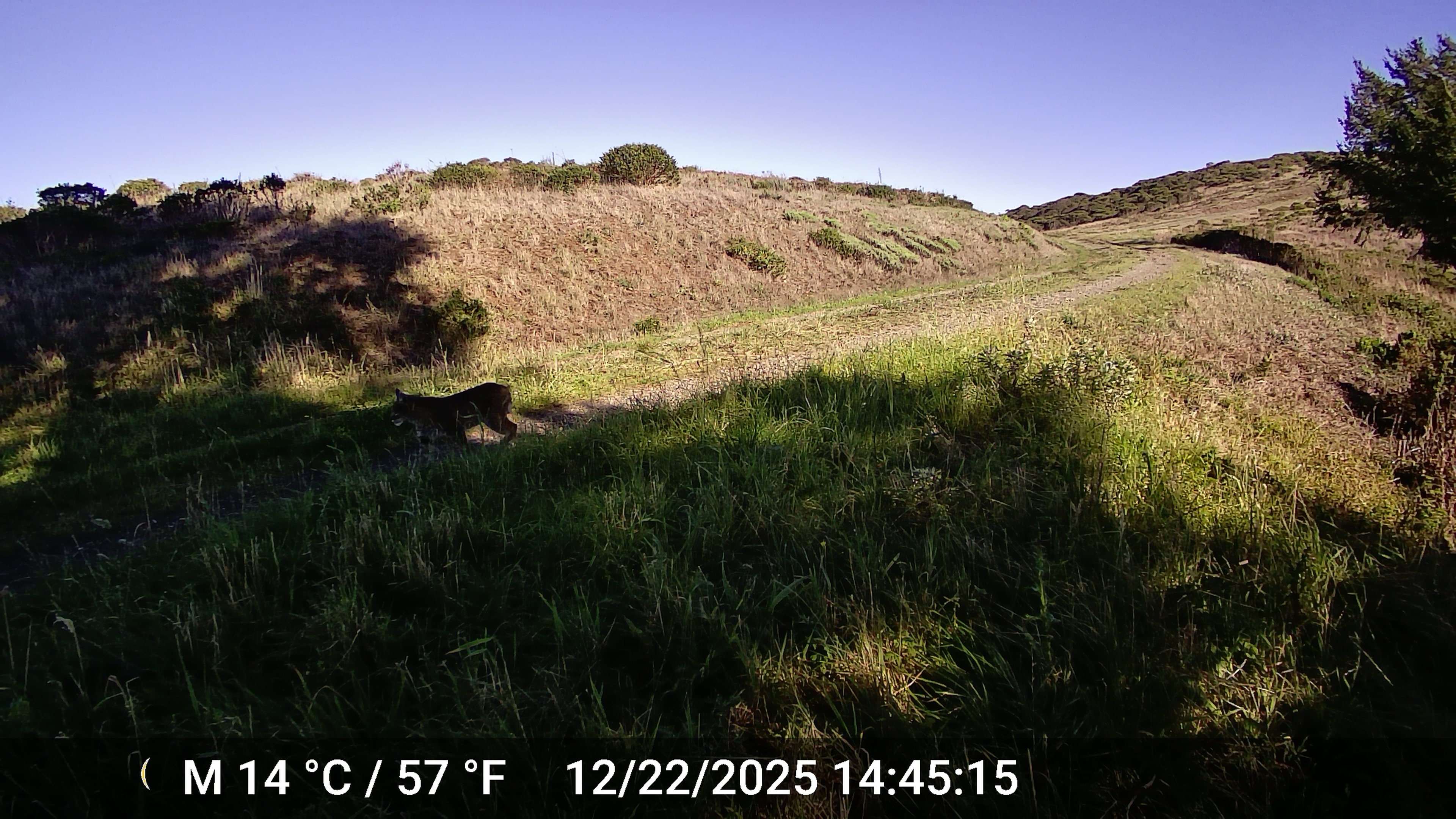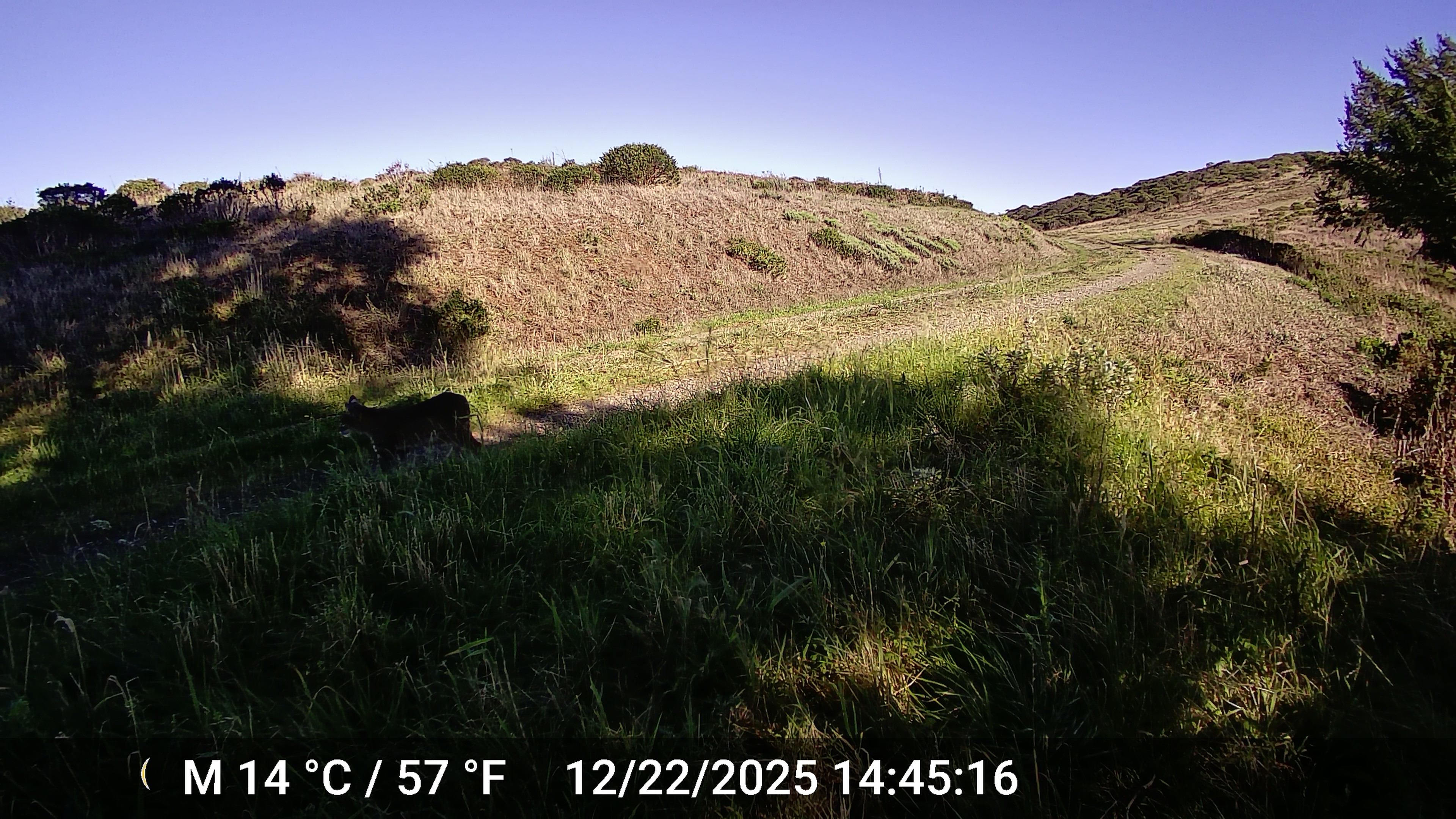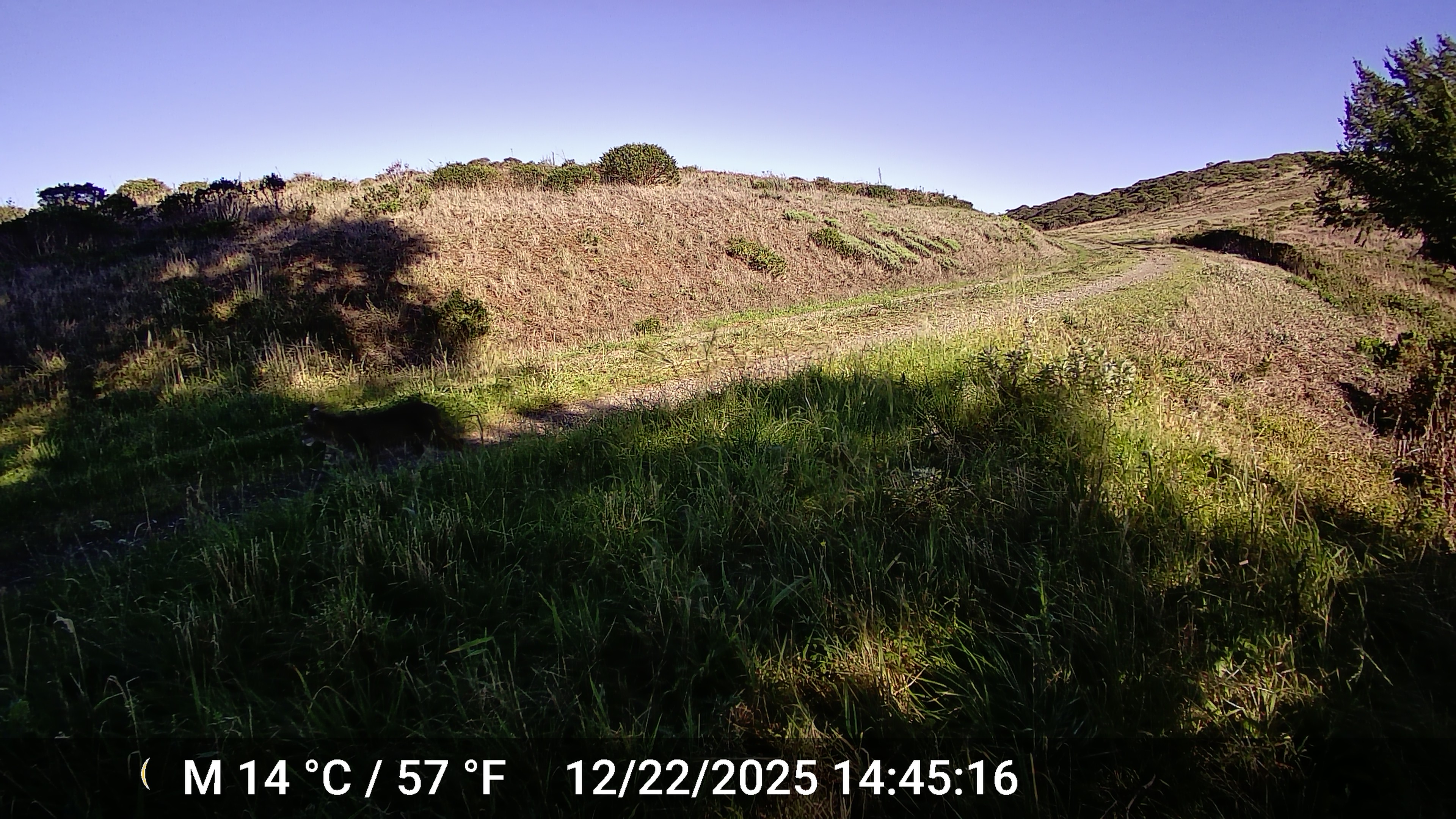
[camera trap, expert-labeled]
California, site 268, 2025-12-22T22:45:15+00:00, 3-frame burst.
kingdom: Animalia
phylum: Chordata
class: Mammalia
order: Carnivora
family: Felidae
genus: Lynx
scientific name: Lynx rufus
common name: bobcat